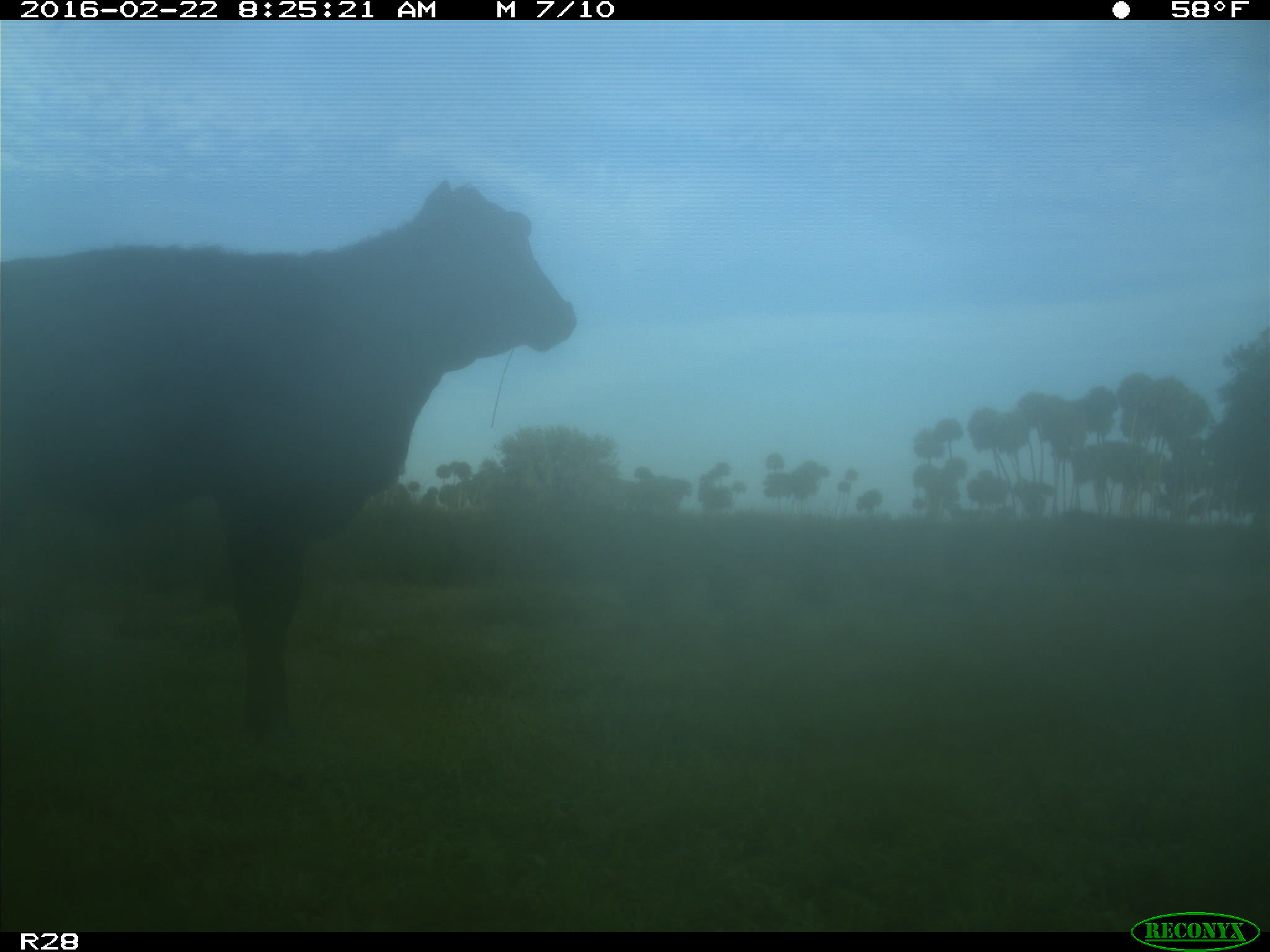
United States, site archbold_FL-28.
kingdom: Animalia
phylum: Chordata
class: Mammalia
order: Artiodactyla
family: Bovidae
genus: Bos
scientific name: Bos taurus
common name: domestic cow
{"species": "Bos taurus (domestic cow)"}